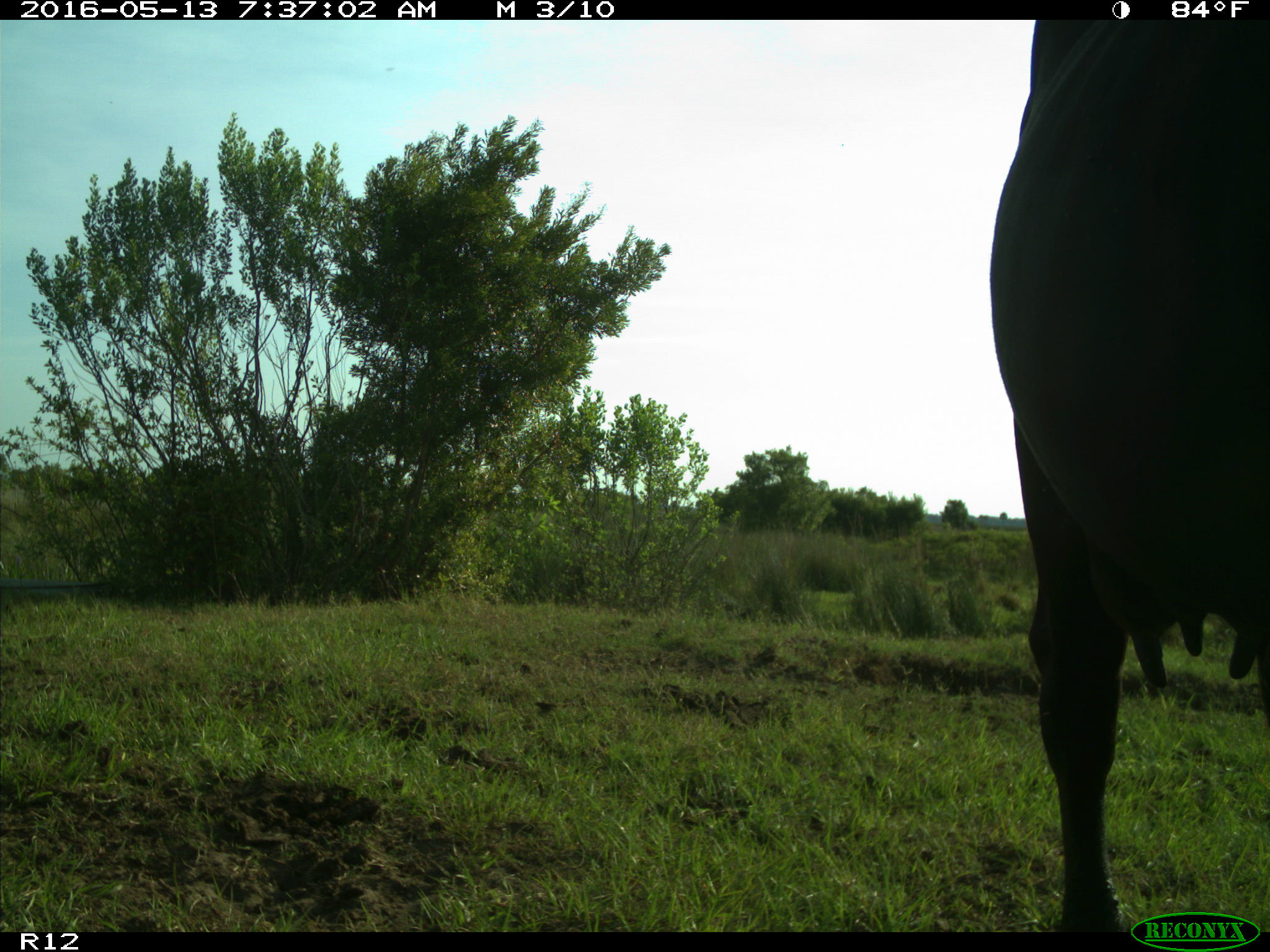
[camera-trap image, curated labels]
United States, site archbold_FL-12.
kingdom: Animalia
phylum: Chordata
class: Mammalia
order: Artiodactyla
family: Bovidae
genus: Bos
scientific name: Bos taurus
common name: domestic cow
Bos taurus (domestic cow).